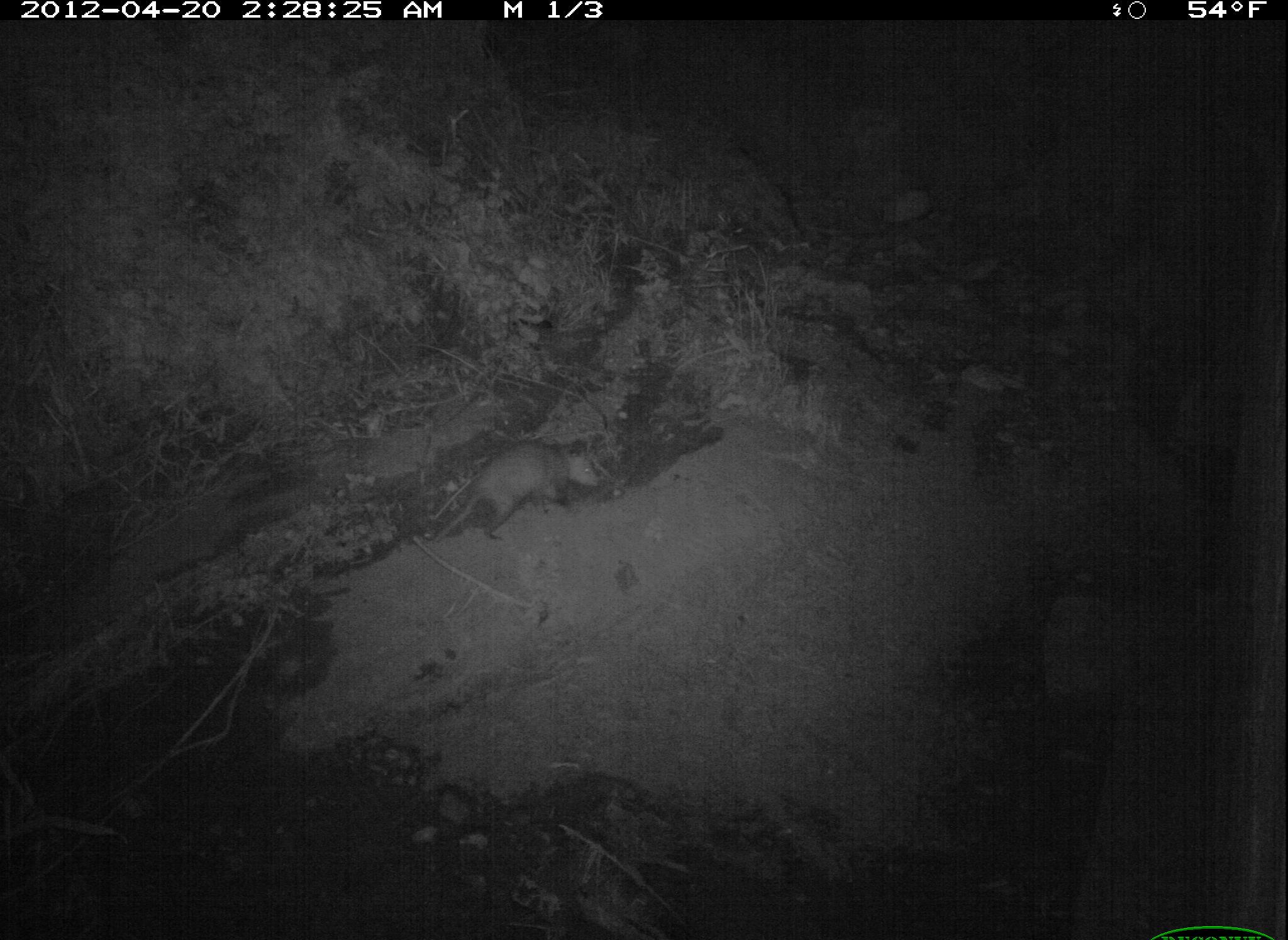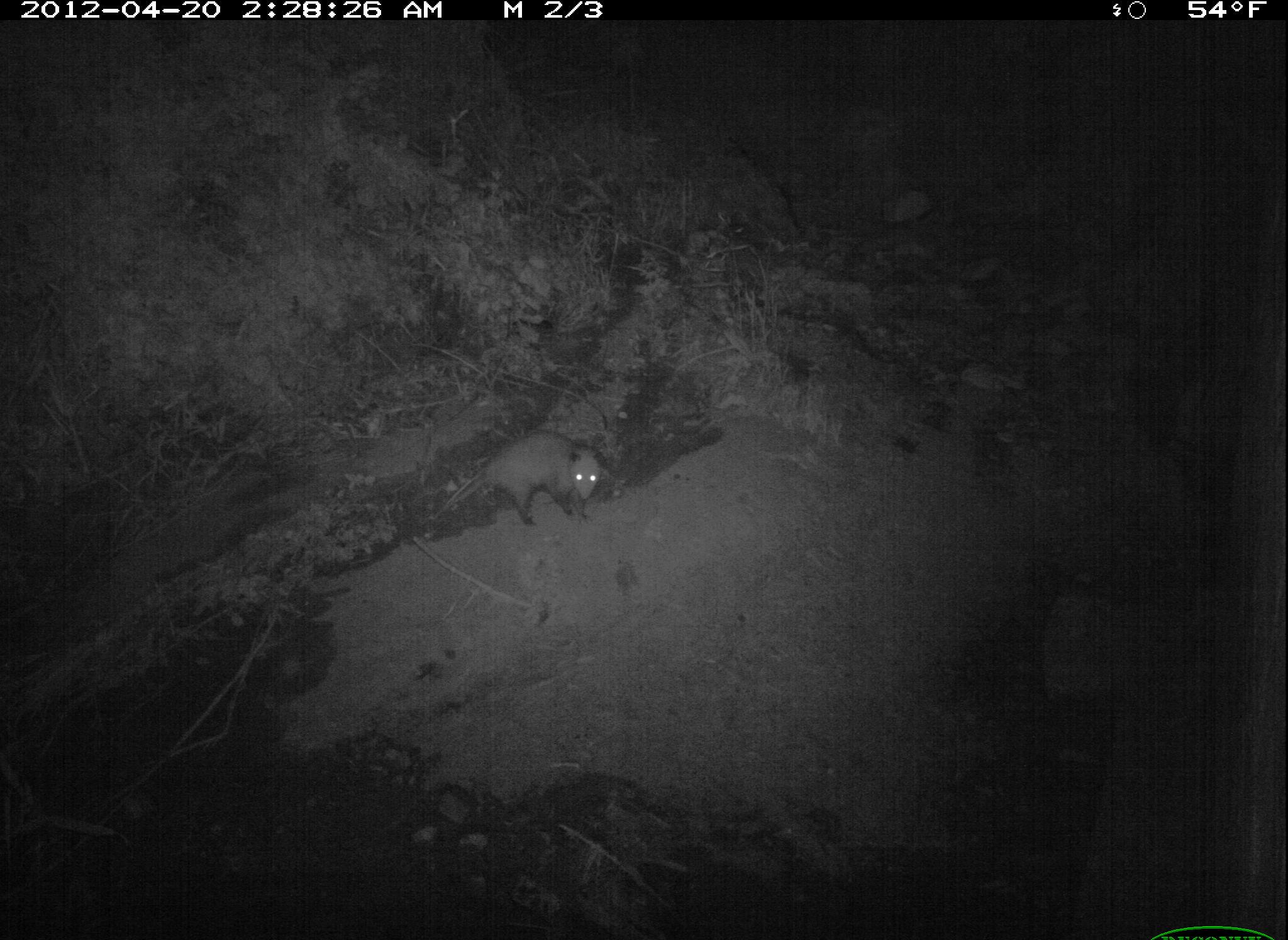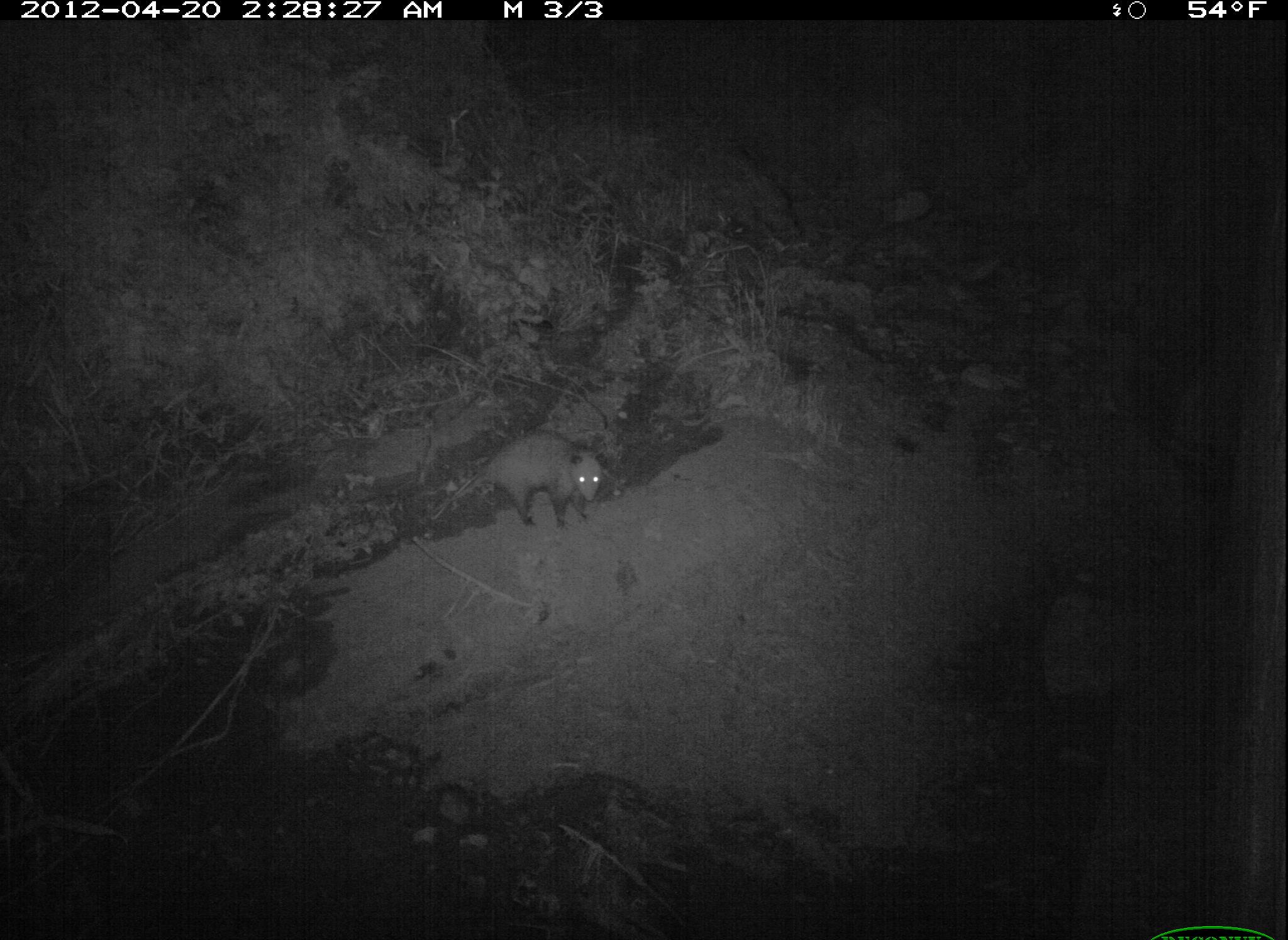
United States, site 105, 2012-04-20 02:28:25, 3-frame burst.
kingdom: Animalia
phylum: Chordata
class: Mammalia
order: Didelphimorphia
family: Didelphidae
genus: Didelphis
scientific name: Didelphis virginiana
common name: virginia opossum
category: opossum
Opossum (virginia opossum) (Didelphis virginiana).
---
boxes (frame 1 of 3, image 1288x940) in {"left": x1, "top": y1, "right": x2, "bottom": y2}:
opossum: {"left": 441, "top": 445, "right": 641, "bottom": 573}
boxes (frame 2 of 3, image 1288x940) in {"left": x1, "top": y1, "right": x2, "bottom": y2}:
opossum: {"left": 419, "top": 427, "right": 617, "bottom": 528}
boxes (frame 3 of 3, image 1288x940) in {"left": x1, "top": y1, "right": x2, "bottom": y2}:
opossum: {"left": 411, "top": 427, "right": 612, "bottom": 551}